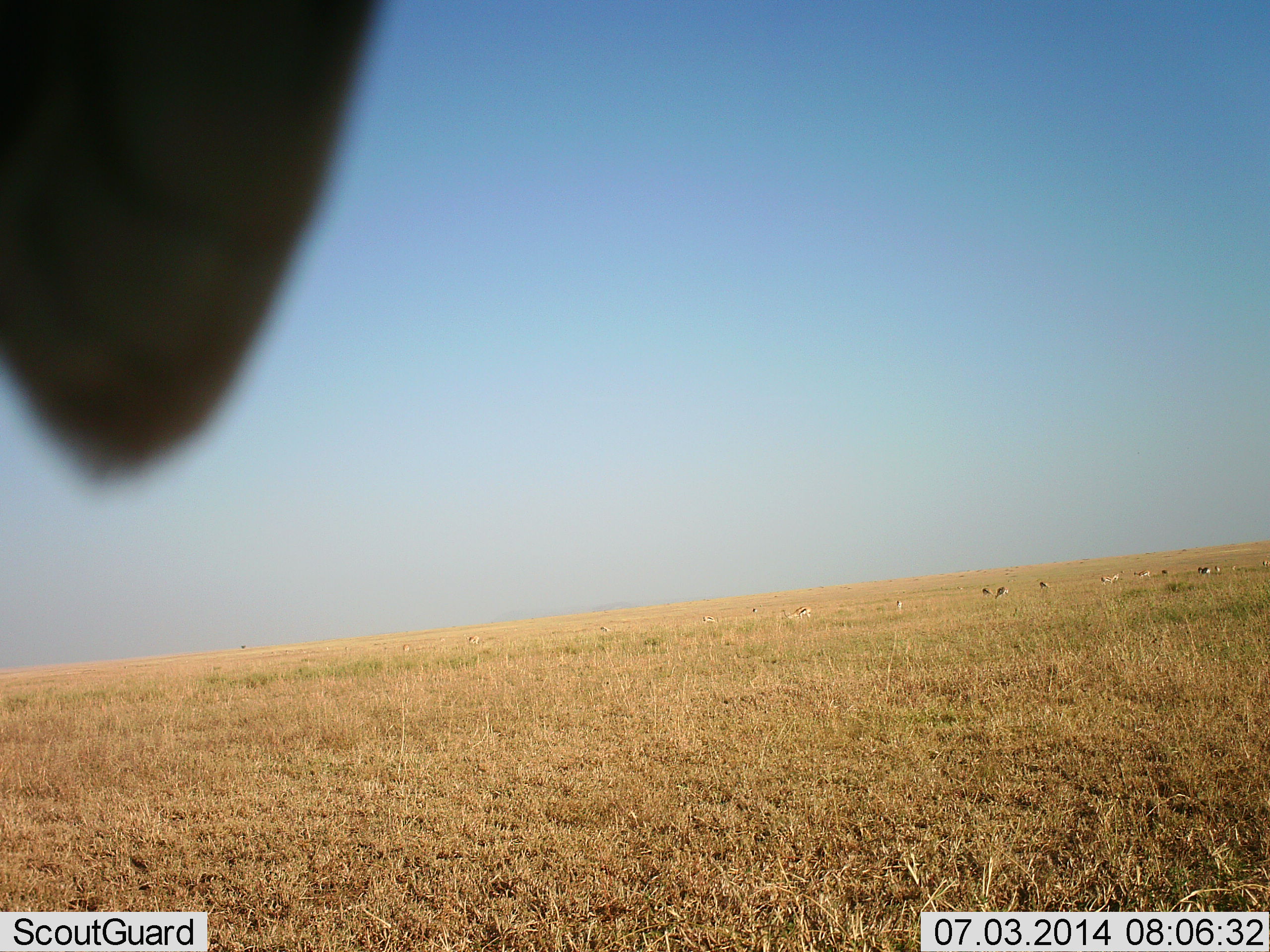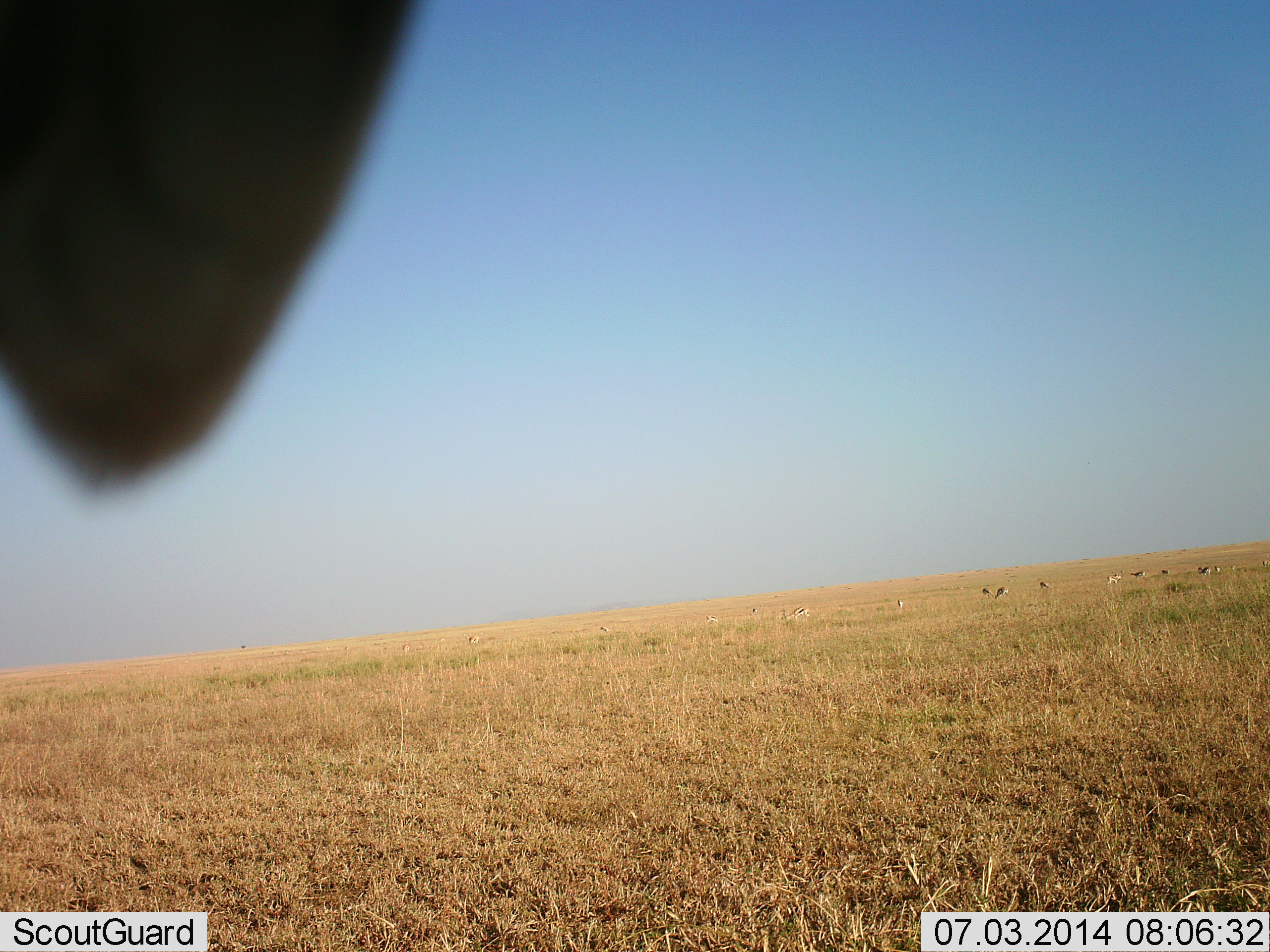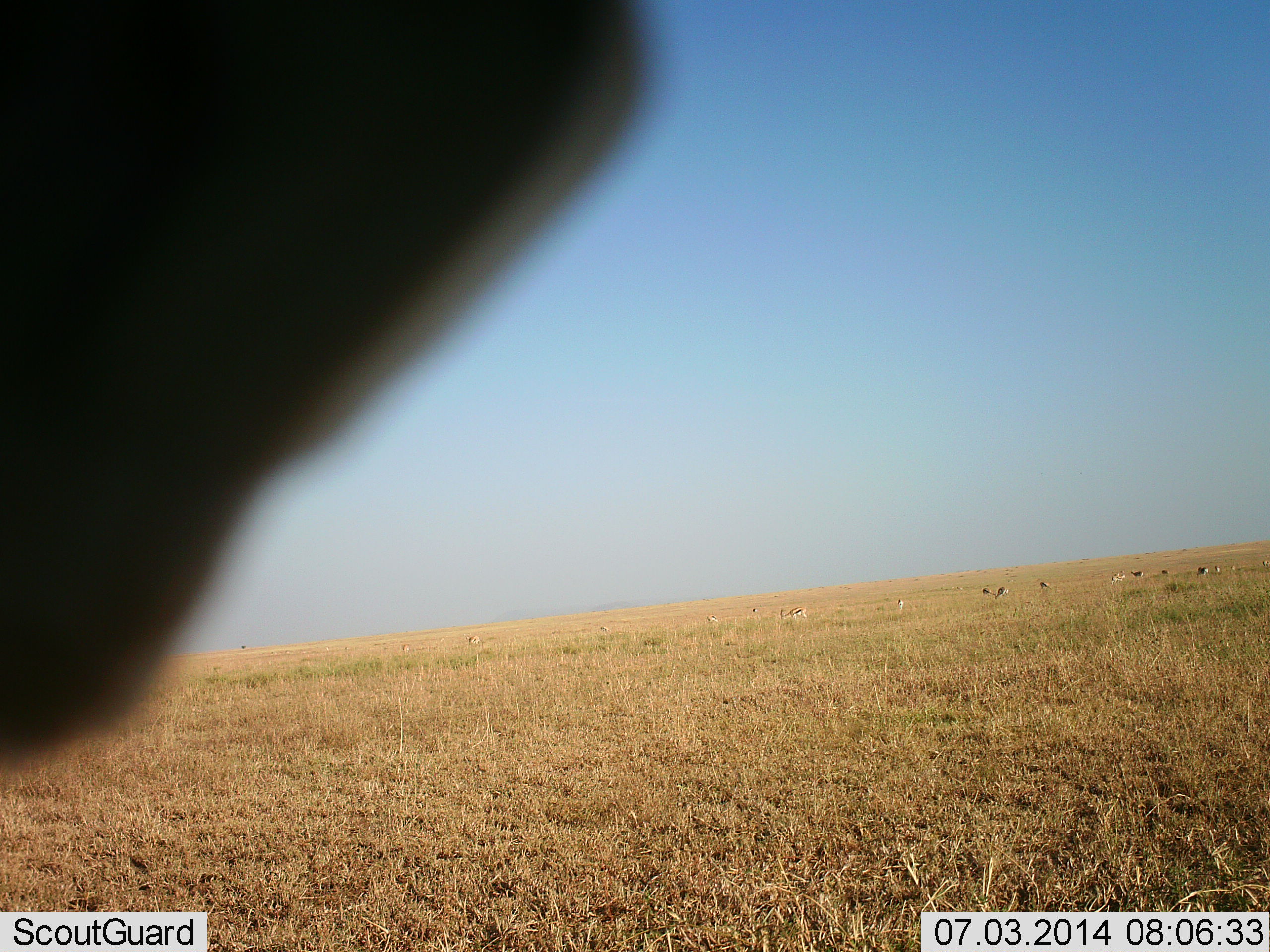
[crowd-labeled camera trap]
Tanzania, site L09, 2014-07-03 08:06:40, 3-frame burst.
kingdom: Animalia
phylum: Chordata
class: Mammalia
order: Artiodactyla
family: Bovidae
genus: Eudorcas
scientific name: Eudorcas thomsonii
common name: thomson's gazelle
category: gazellethomsons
Gazellethomsons (thomson's gazelle) (Eudorcas thomsonii), count 11-50. Behavior (volunteer vote fractions): standing 50%, resting 0%, moving 12%, interacting 0%. Young present (vote fraction): 0%. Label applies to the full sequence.